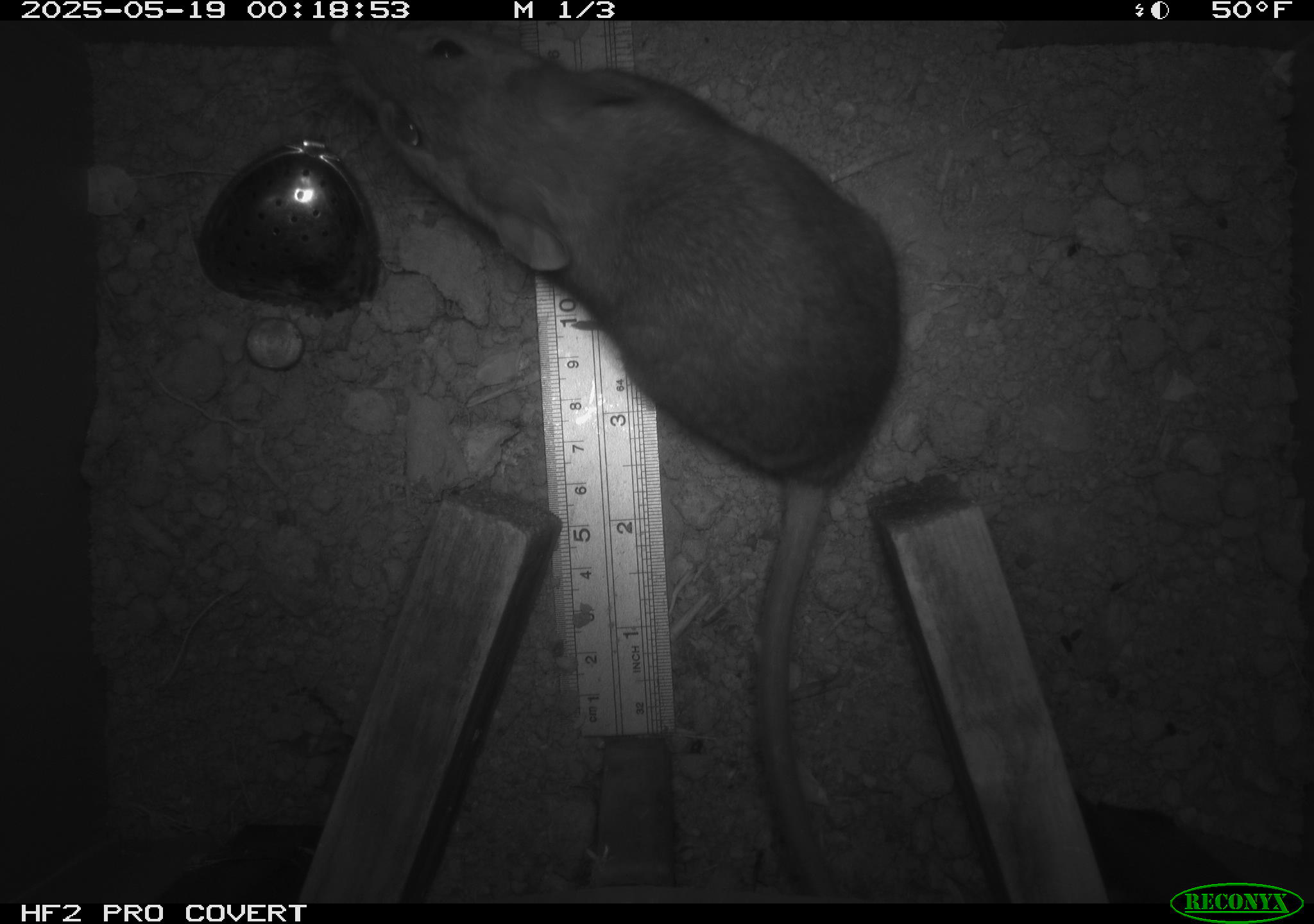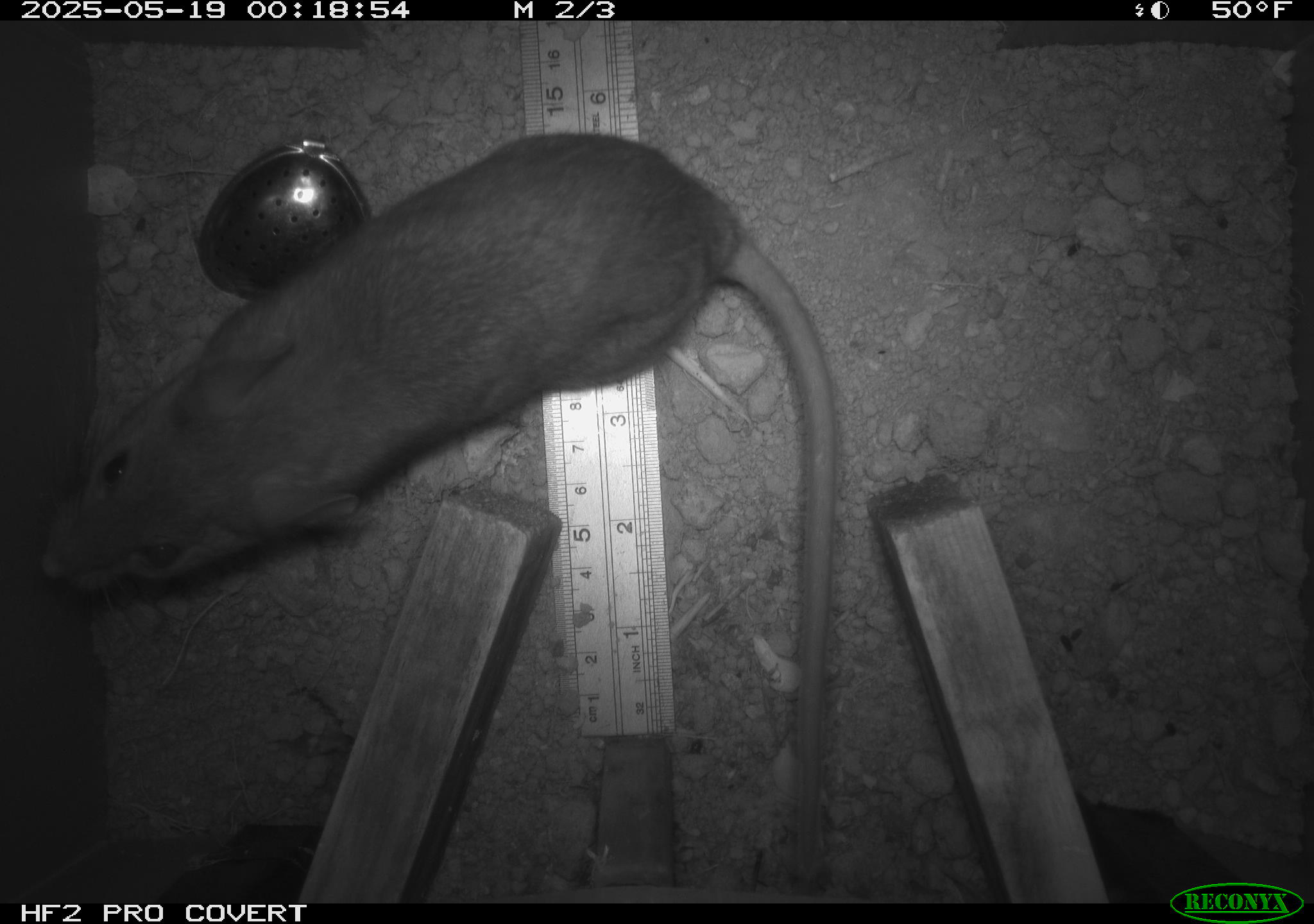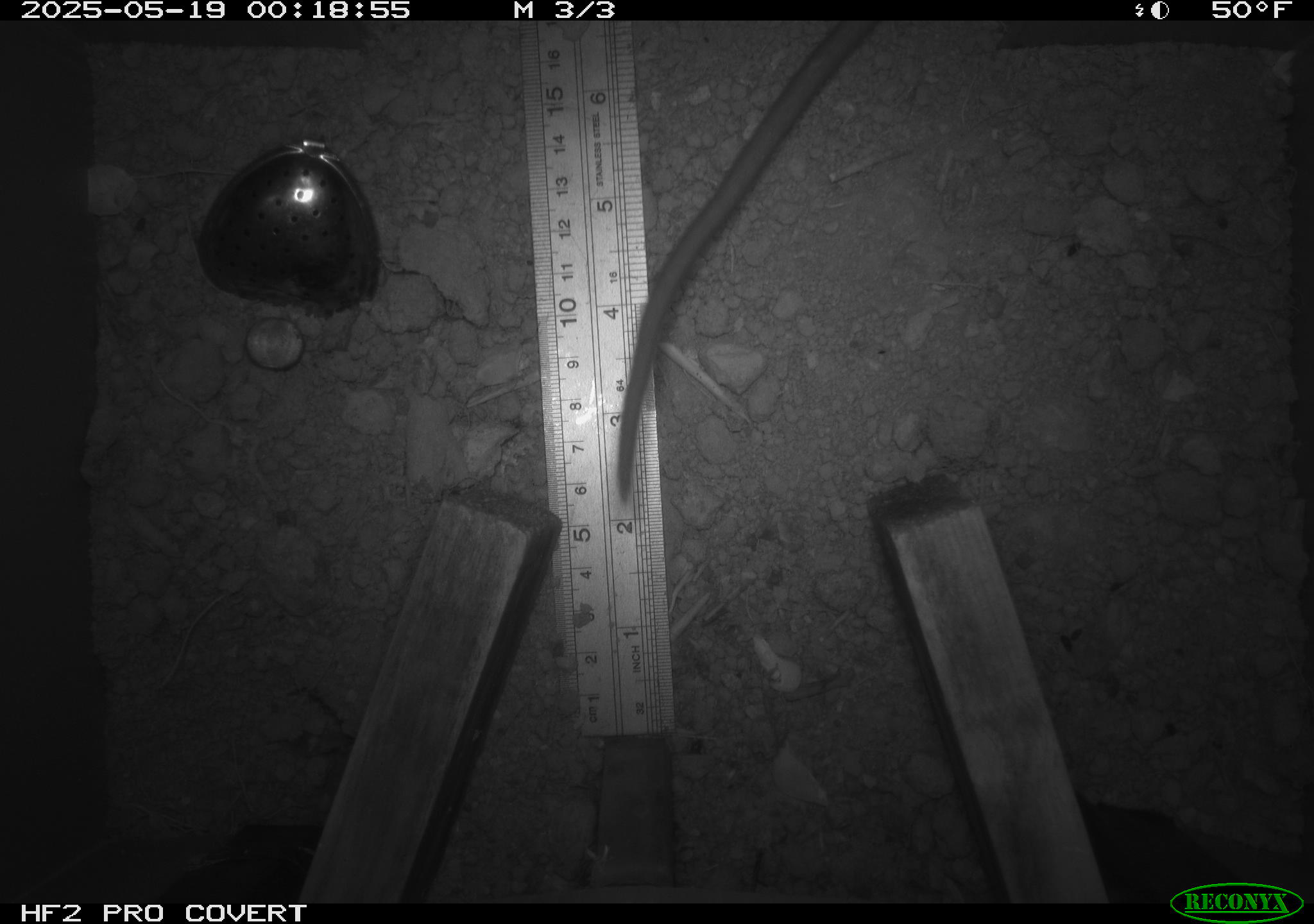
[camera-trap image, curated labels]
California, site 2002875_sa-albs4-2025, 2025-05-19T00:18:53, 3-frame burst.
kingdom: Animalia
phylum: Chordata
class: Mammalia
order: Rodentia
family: Cricetidae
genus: Neotoma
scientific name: Neotoma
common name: pack rat or woodrat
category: neotoma species